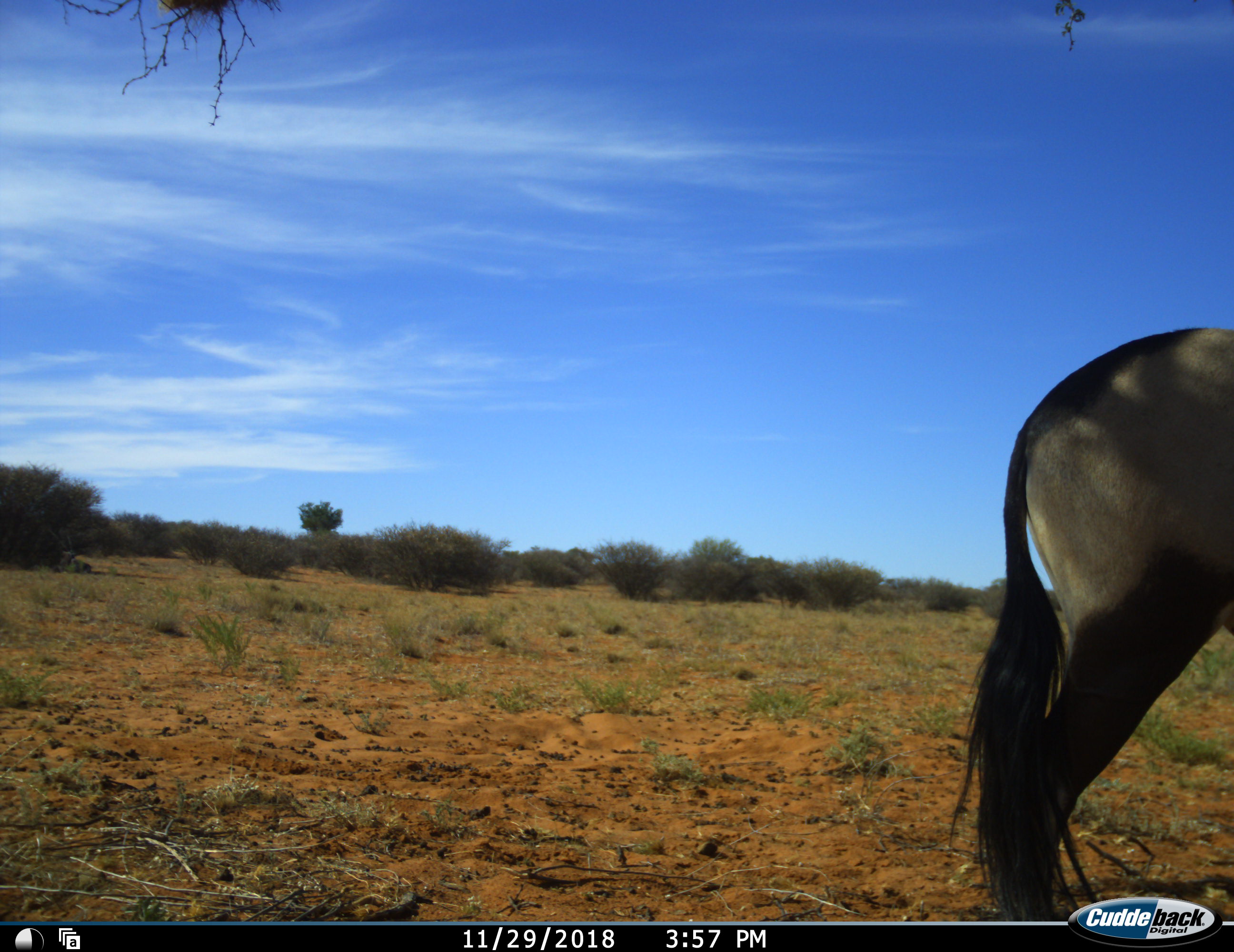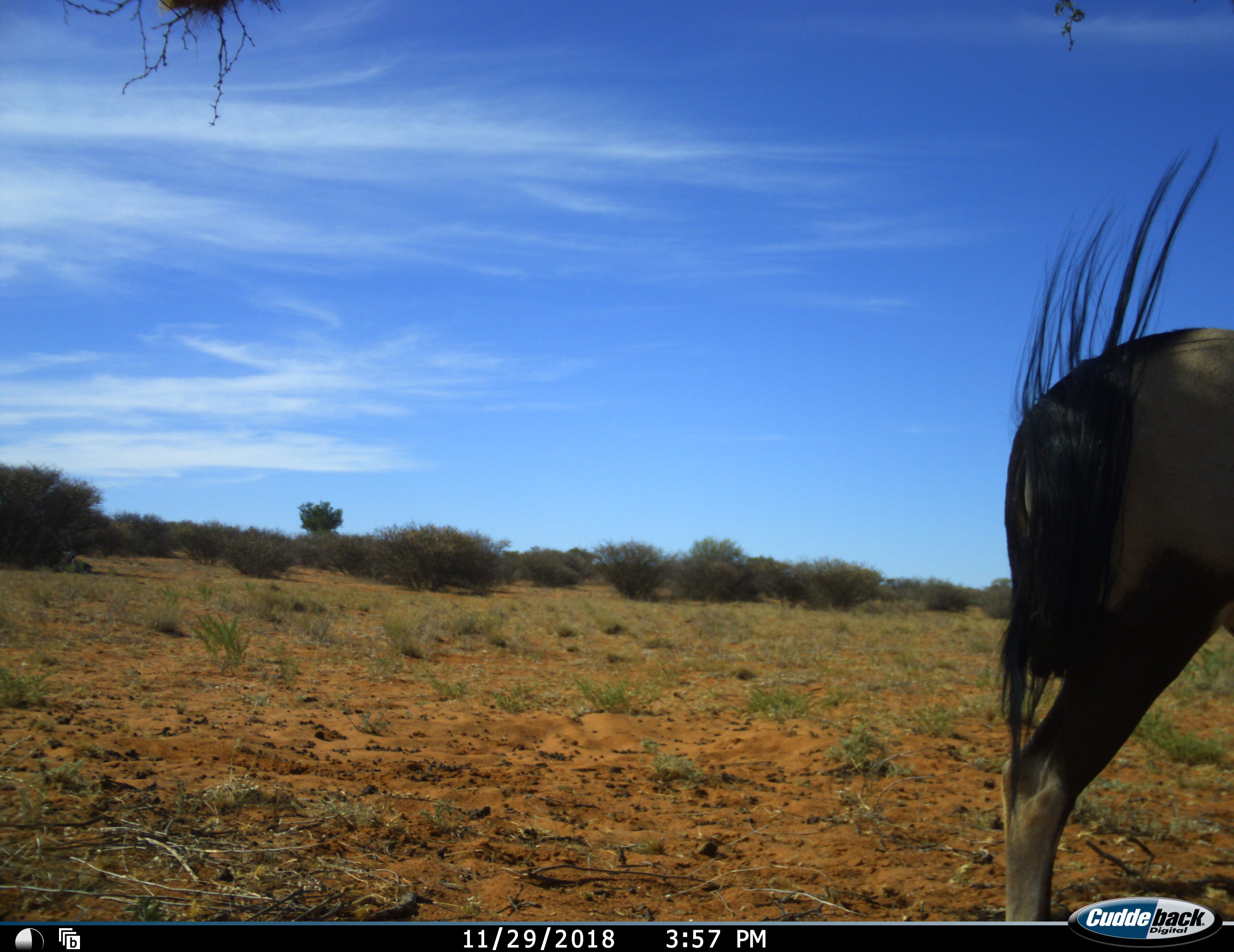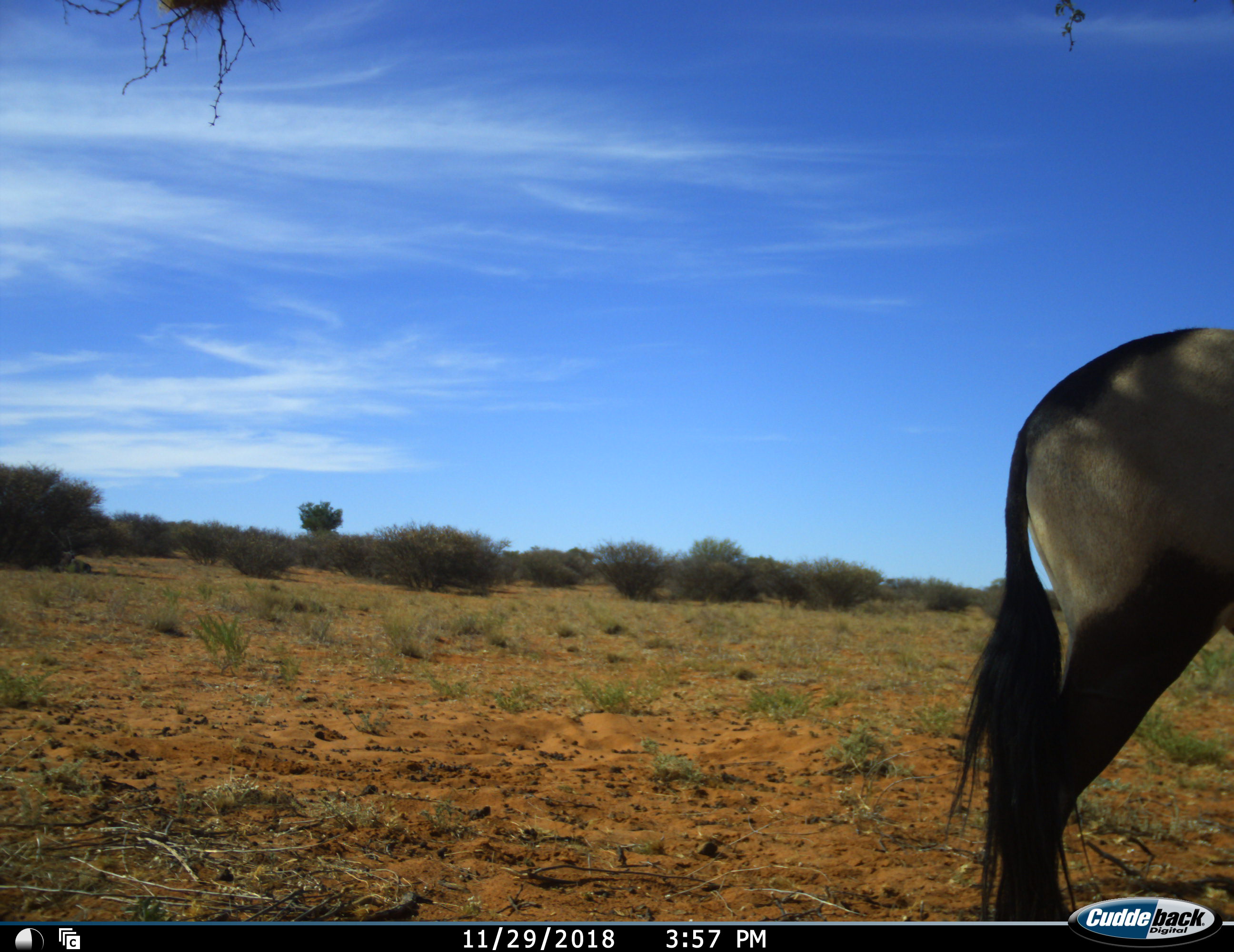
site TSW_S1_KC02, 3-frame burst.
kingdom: Animalia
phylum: Chordata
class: Mammalia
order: Artiodactyla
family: Bovidae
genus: Oryx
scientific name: Oryx gazella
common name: gemsbok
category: oryx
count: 1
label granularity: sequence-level